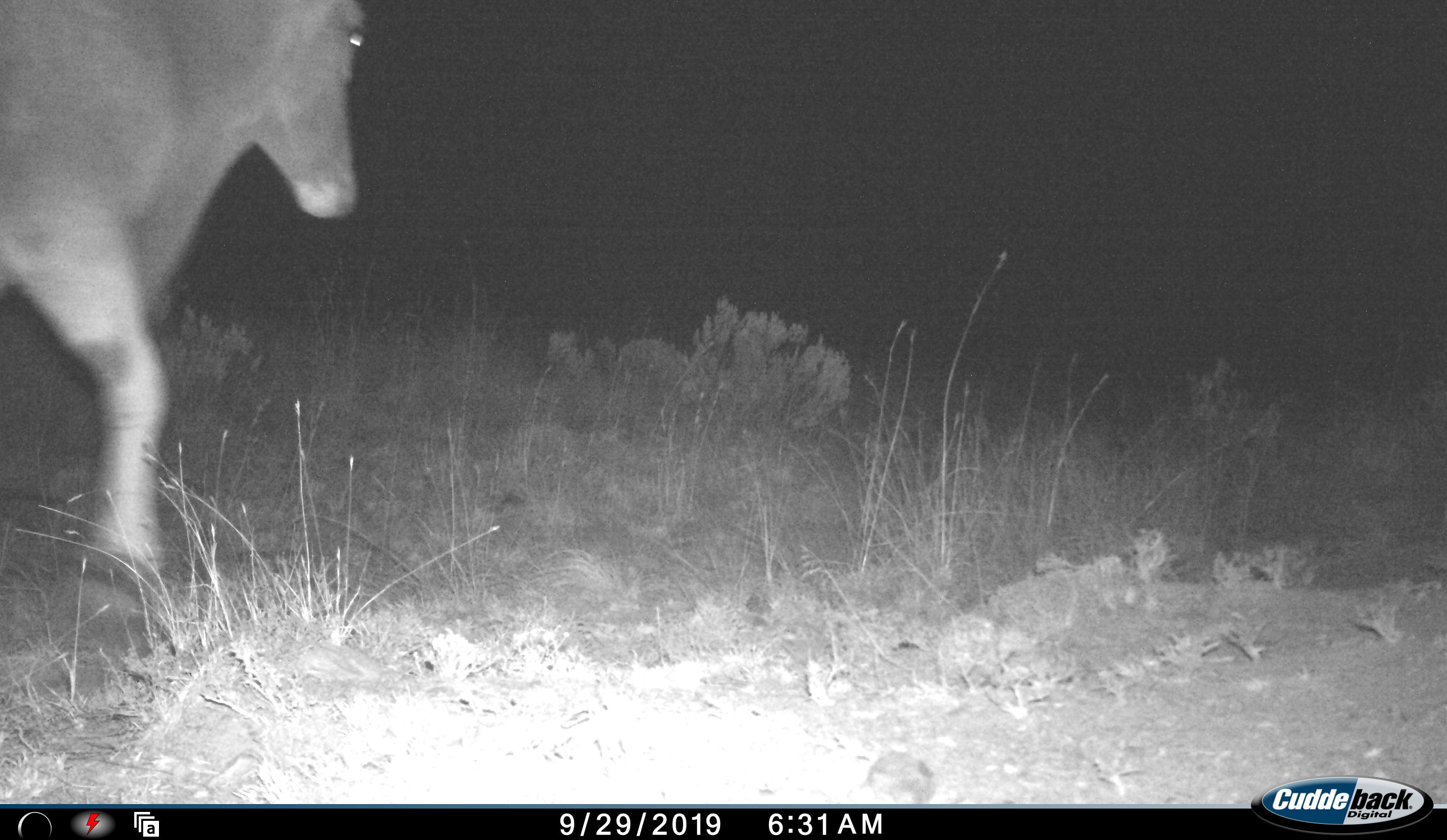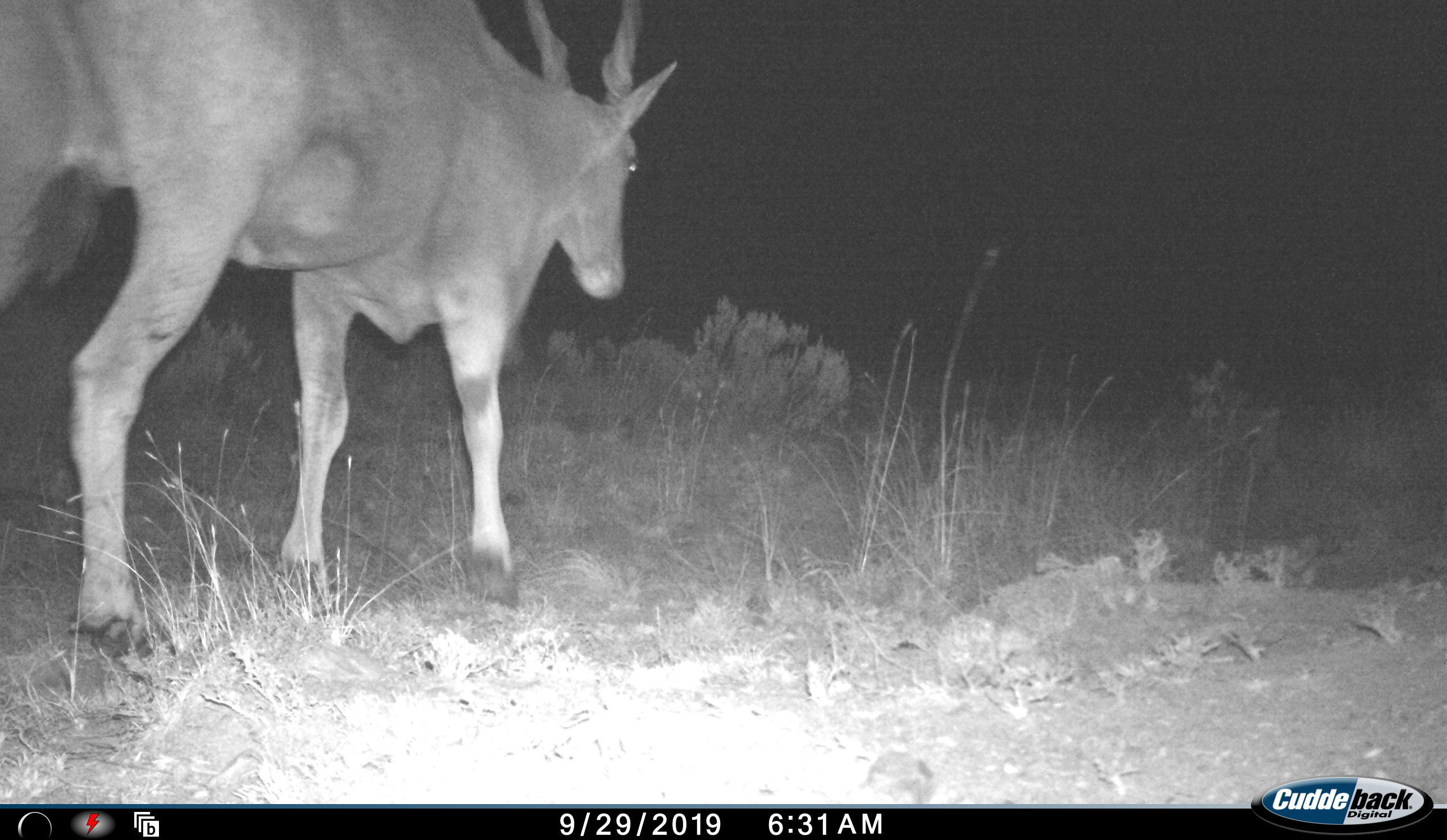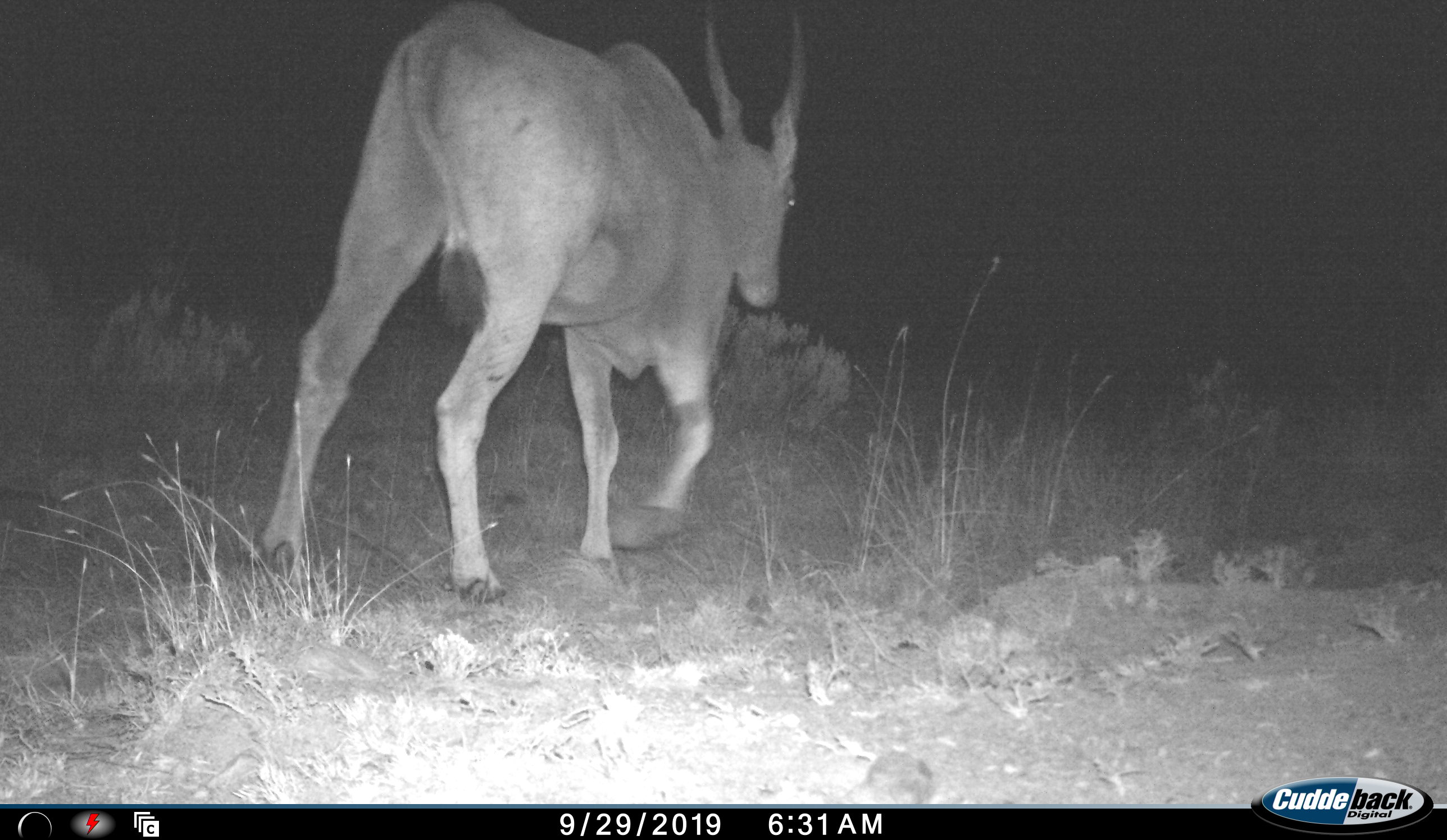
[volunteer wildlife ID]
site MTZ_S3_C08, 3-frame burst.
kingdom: Animalia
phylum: Chordata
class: Mammalia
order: Artiodactyla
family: Bovidae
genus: Tragelaphus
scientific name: Tragelaphus oryx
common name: eland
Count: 1.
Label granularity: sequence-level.